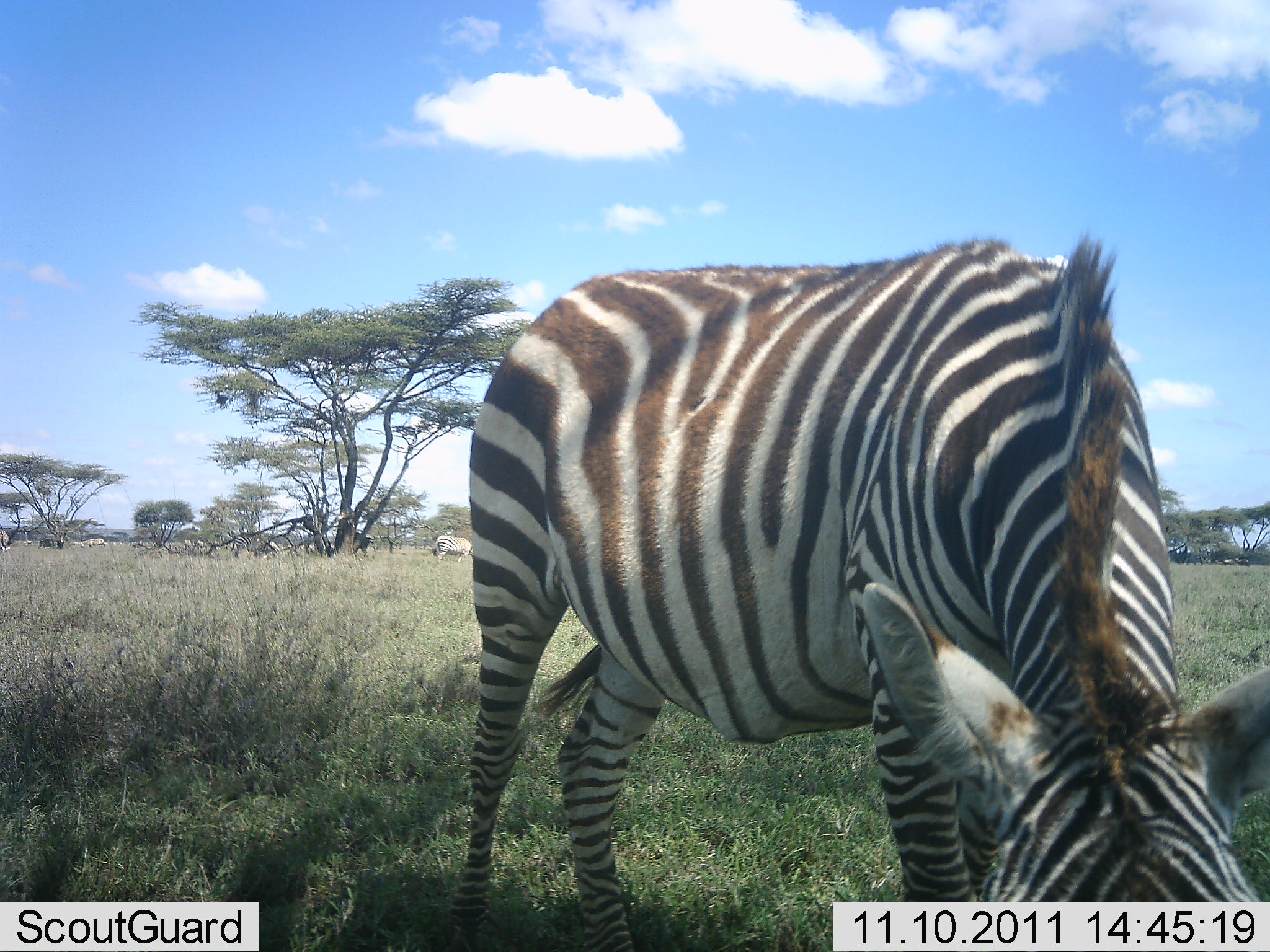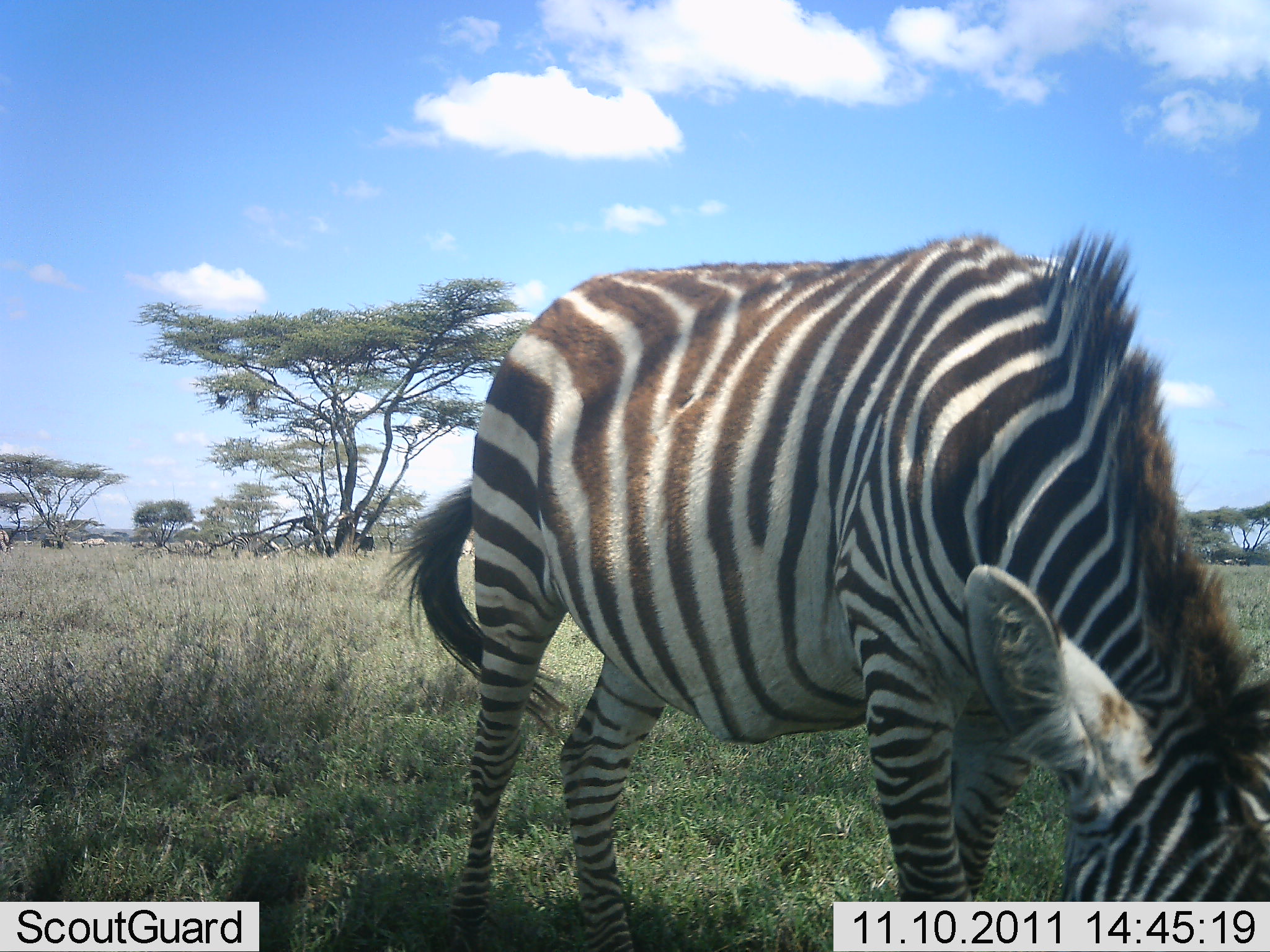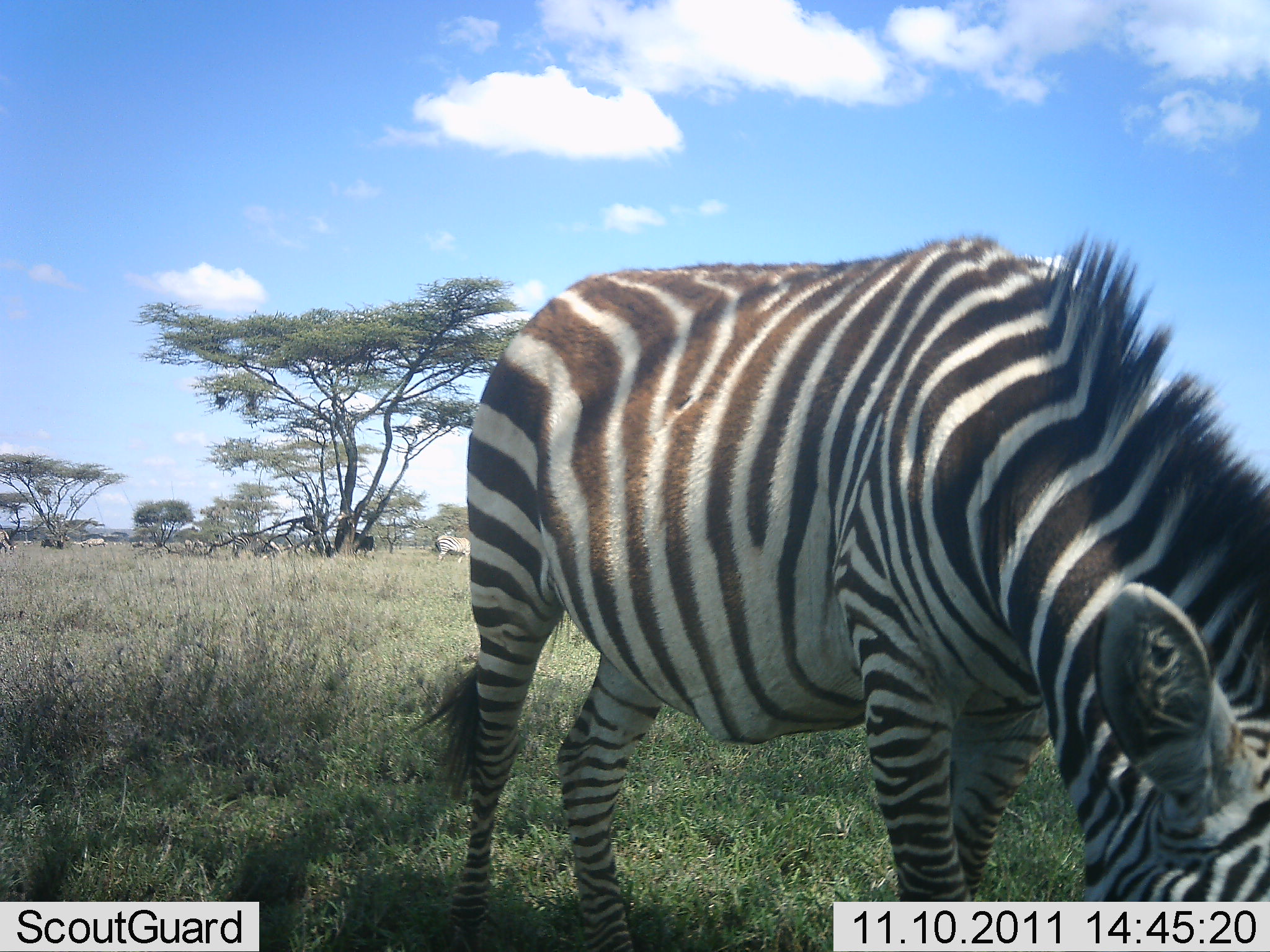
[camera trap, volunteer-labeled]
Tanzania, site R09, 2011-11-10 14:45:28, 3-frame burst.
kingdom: Animalia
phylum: Chordata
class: Mammalia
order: Perissodactyla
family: Equidae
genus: Equus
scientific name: Equus quagga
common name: plains zebra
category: zebra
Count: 2.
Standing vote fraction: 35%.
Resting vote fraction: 0%.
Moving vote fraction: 6%.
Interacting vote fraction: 0%.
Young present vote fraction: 0%.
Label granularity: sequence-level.